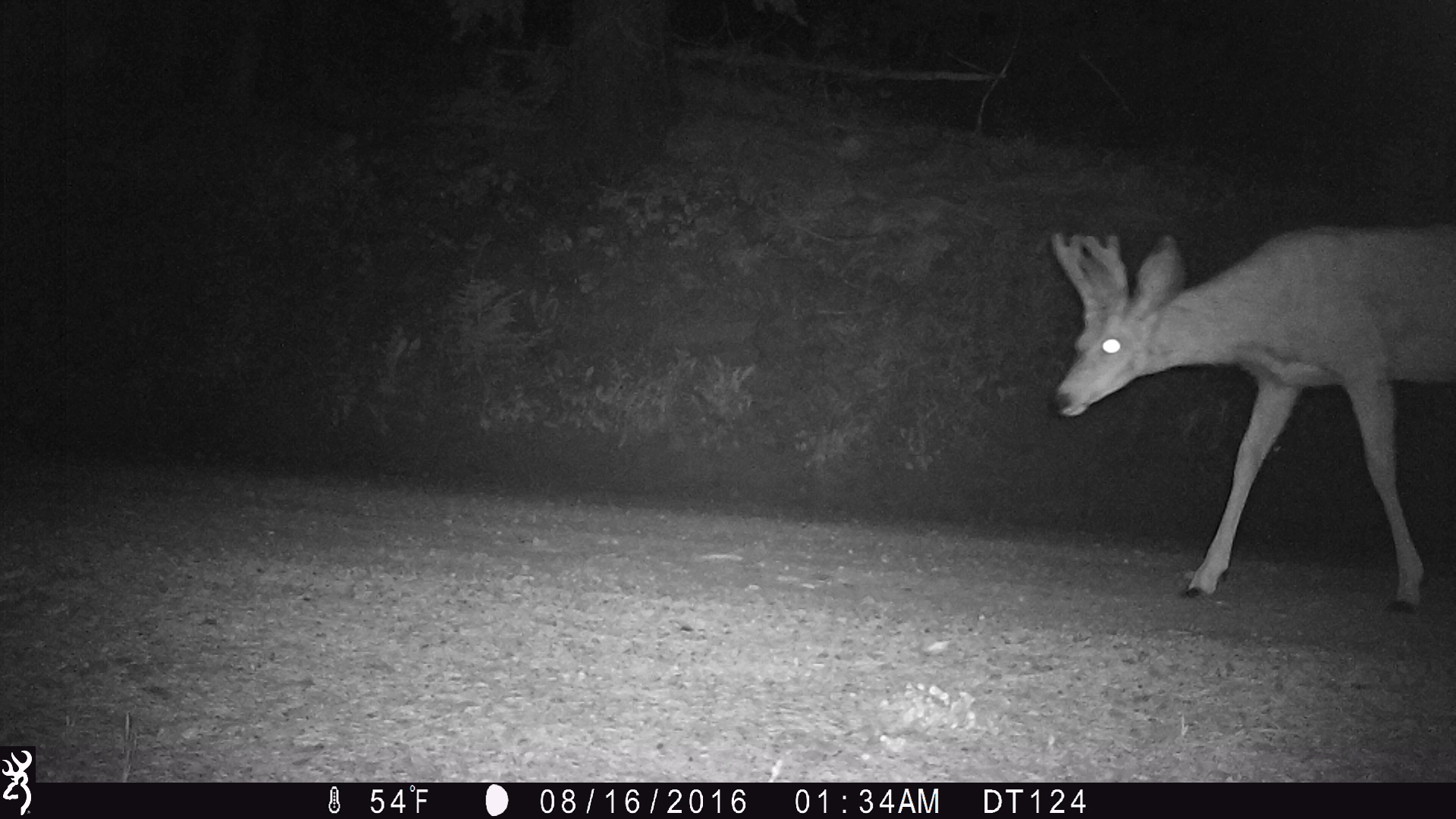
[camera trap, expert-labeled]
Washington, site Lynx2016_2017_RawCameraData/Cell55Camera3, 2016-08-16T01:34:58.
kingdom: Animalia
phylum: Chordata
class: Mammalia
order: Artiodactyla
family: Cervidae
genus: Odocoileus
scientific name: Odocoileus hemionus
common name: mule deer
Odocoileus hemionus (mule deer). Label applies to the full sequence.